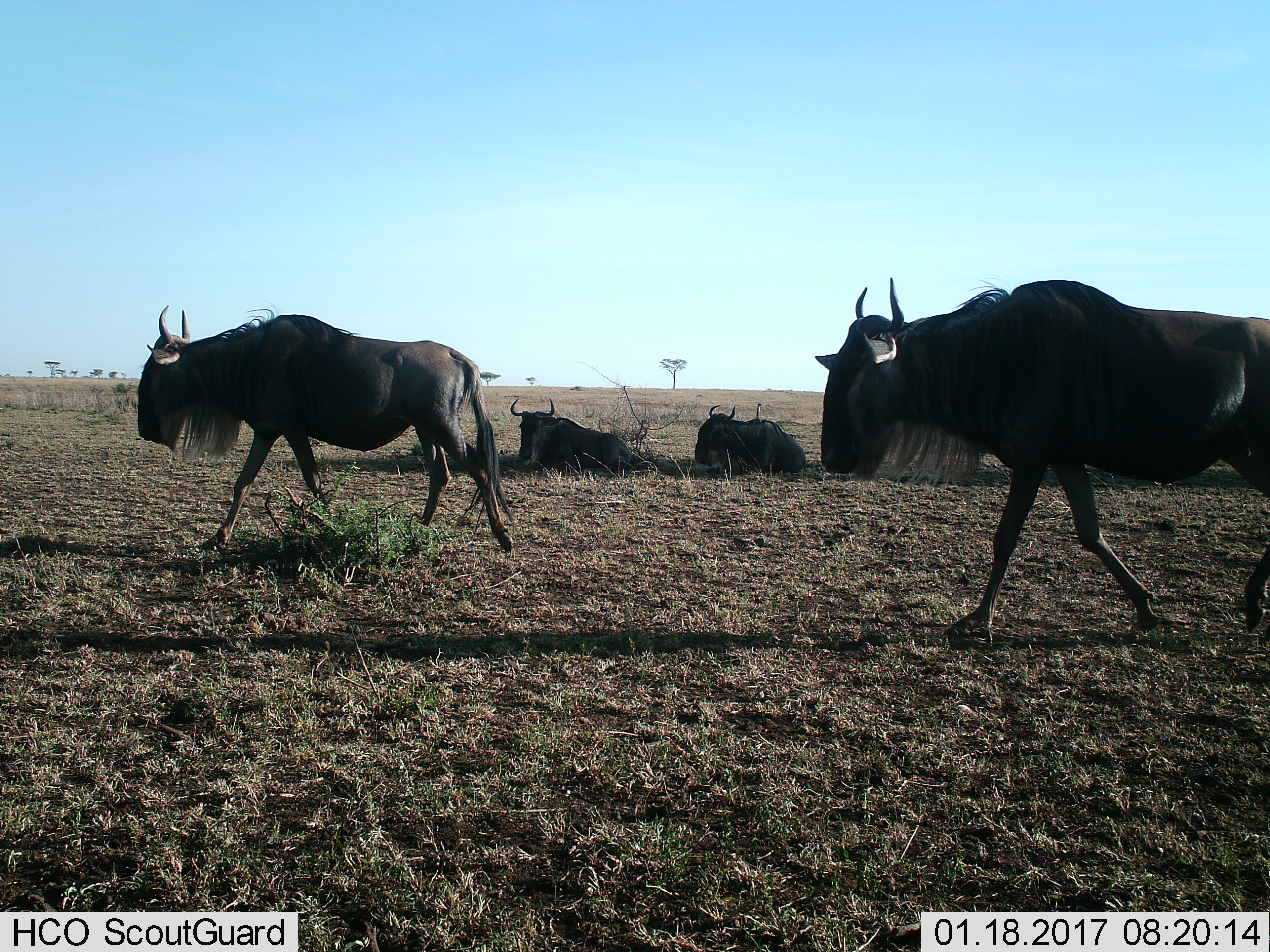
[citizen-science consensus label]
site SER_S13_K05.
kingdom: Animalia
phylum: Chordata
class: Mammalia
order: Artiodactyla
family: Bovidae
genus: Connochaetes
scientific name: Connochaetes taurinus taurinus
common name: blue wildebeest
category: wildebeestblue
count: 4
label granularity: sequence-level